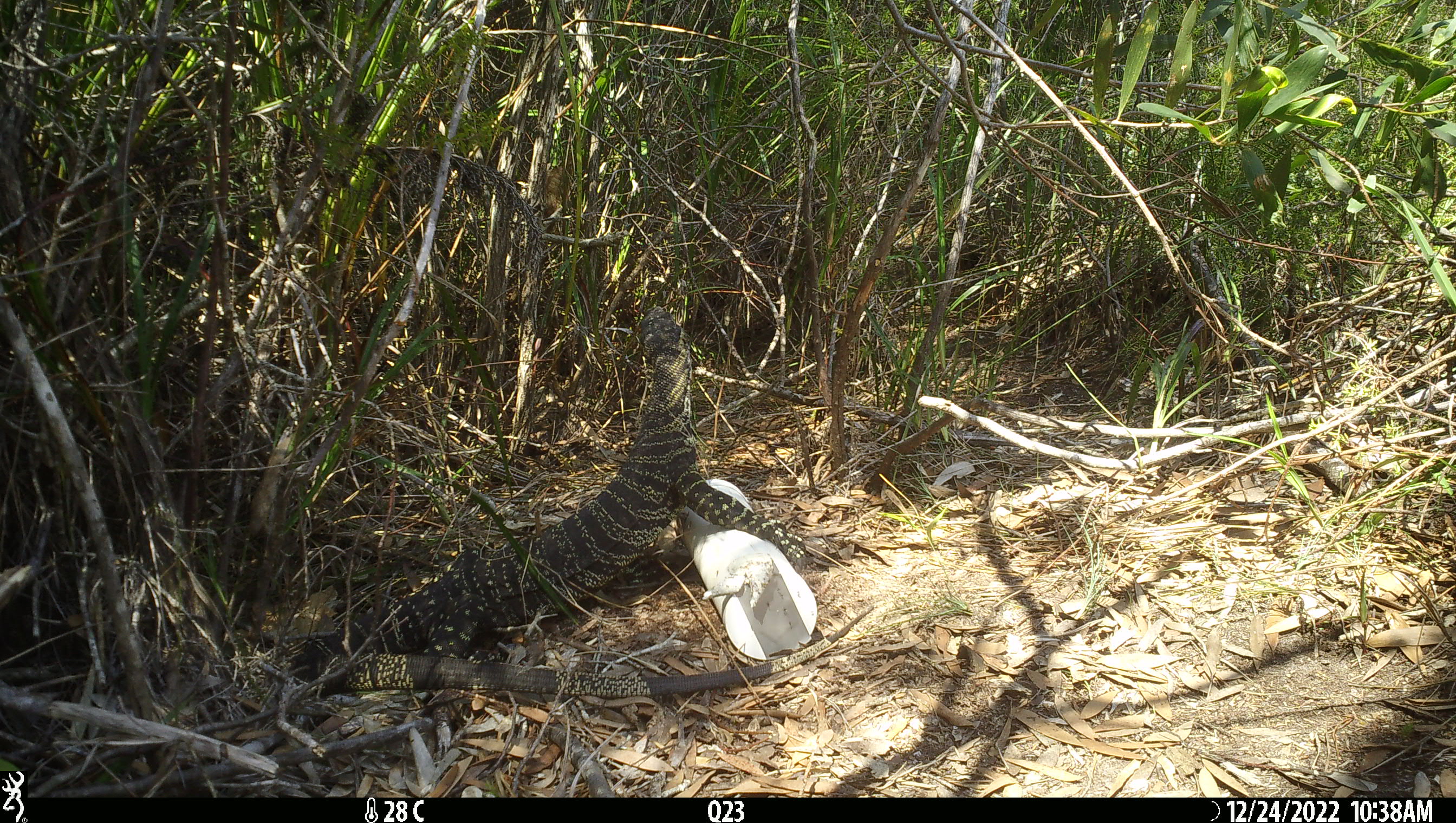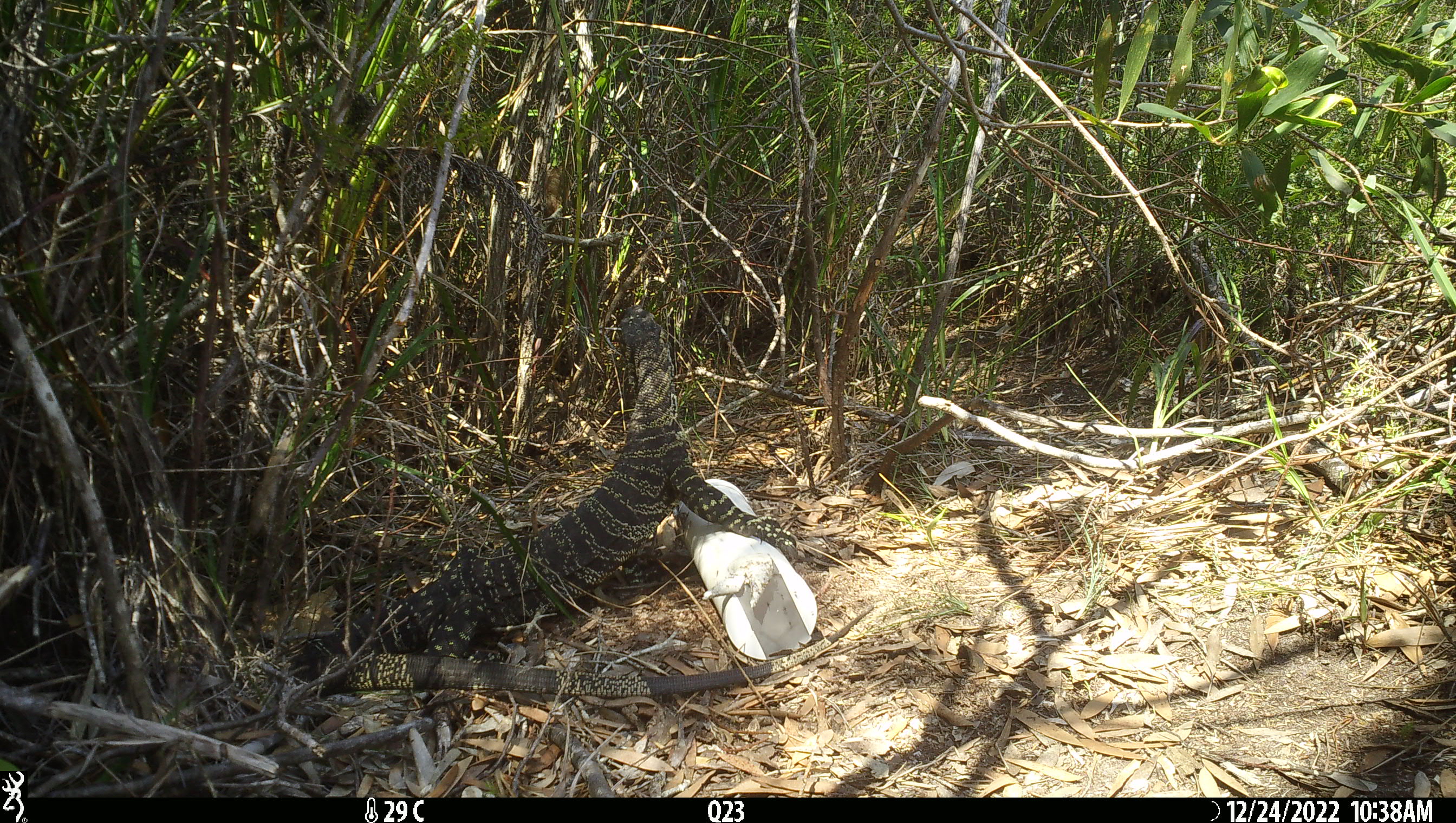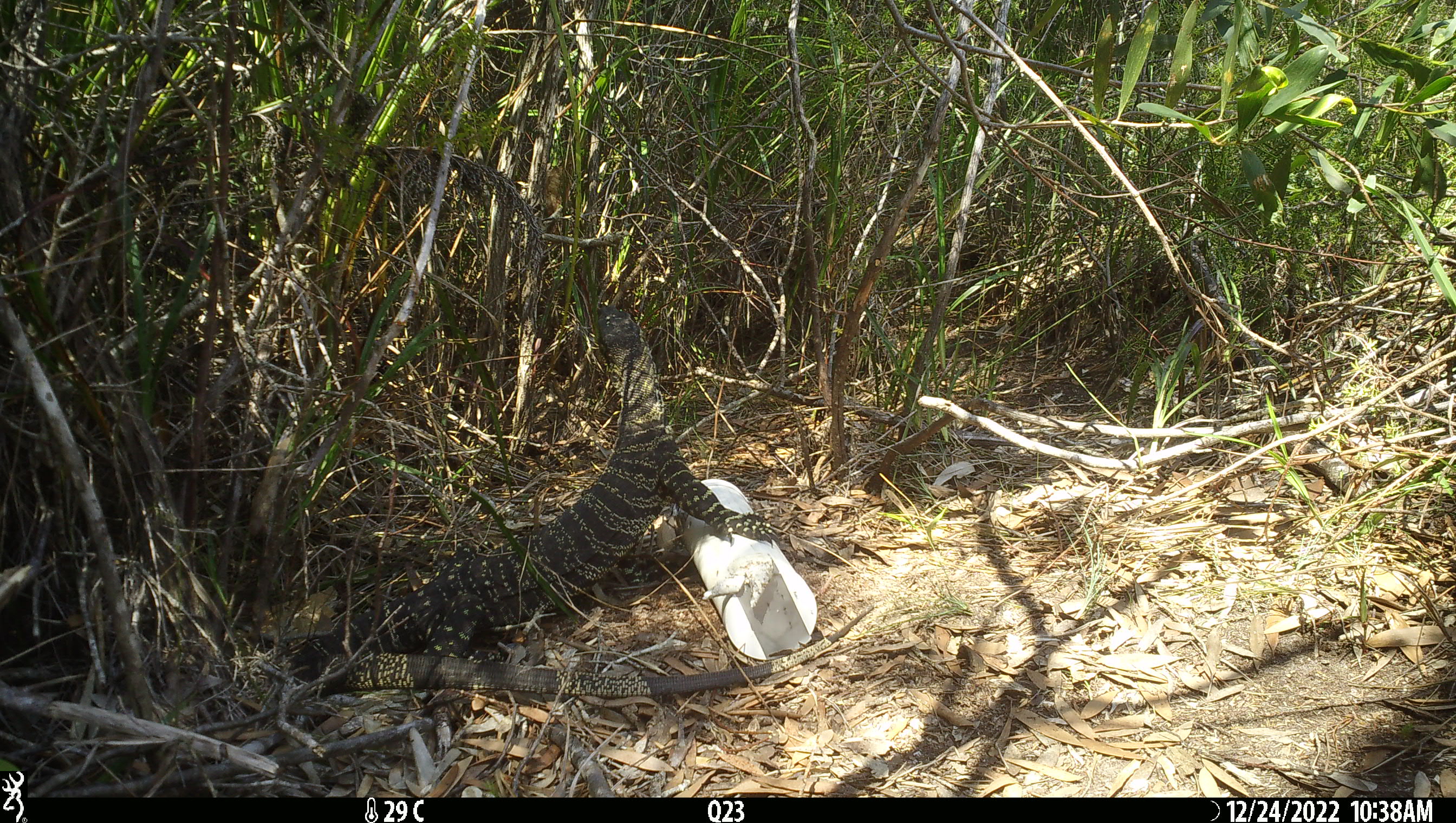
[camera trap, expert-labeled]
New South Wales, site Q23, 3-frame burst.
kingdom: Animalia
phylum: Chordata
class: Reptilia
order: Squamata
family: Varanidae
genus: Varanus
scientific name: Varanus varius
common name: lace monitor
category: goanna